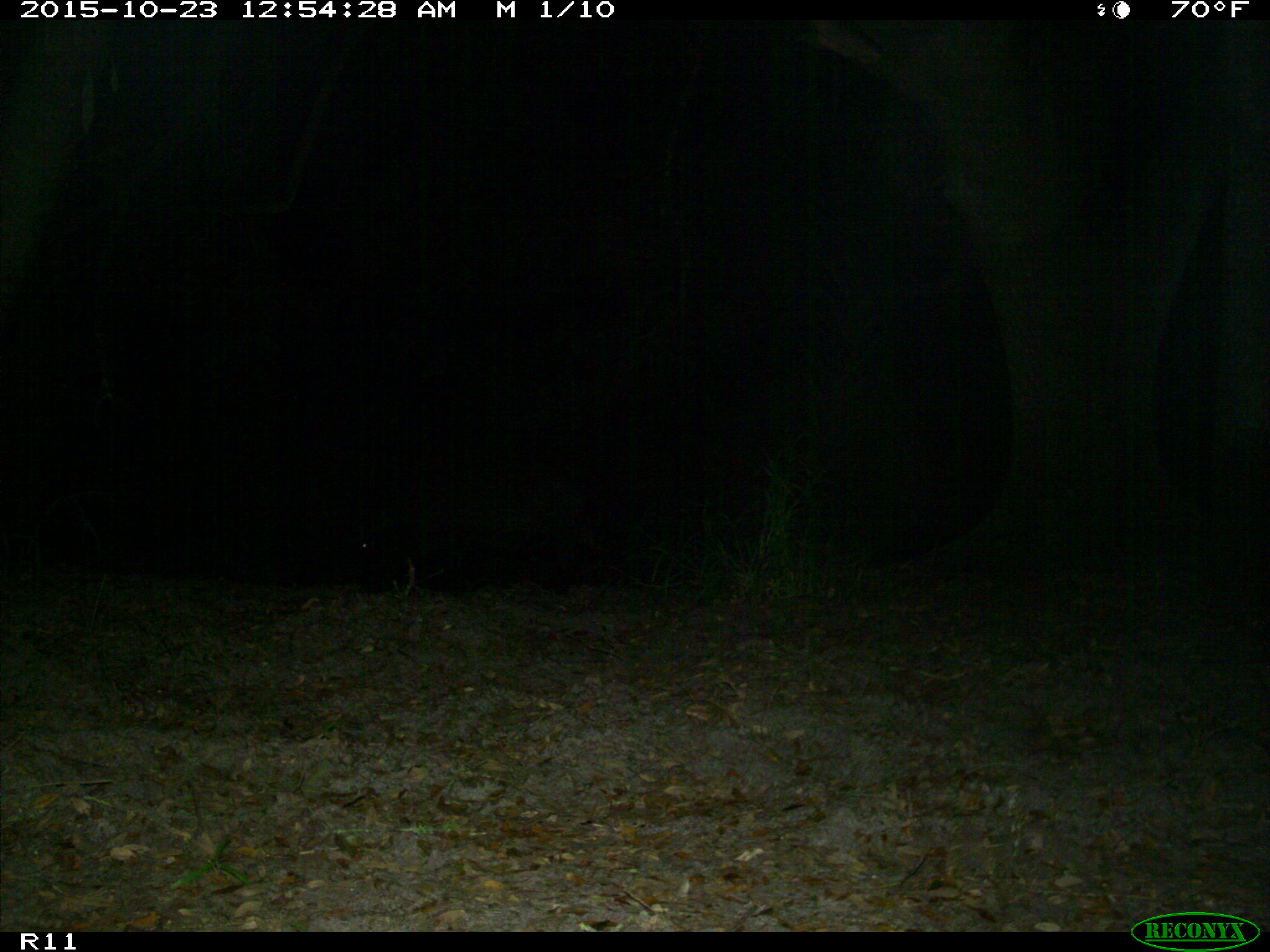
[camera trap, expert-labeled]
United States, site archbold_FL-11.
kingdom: Animalia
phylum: Chordata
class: Mammalia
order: Artiodactyla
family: Suidae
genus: Sus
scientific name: Sus scrofa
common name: wild boar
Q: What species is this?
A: Sus scrofa (wild boar).